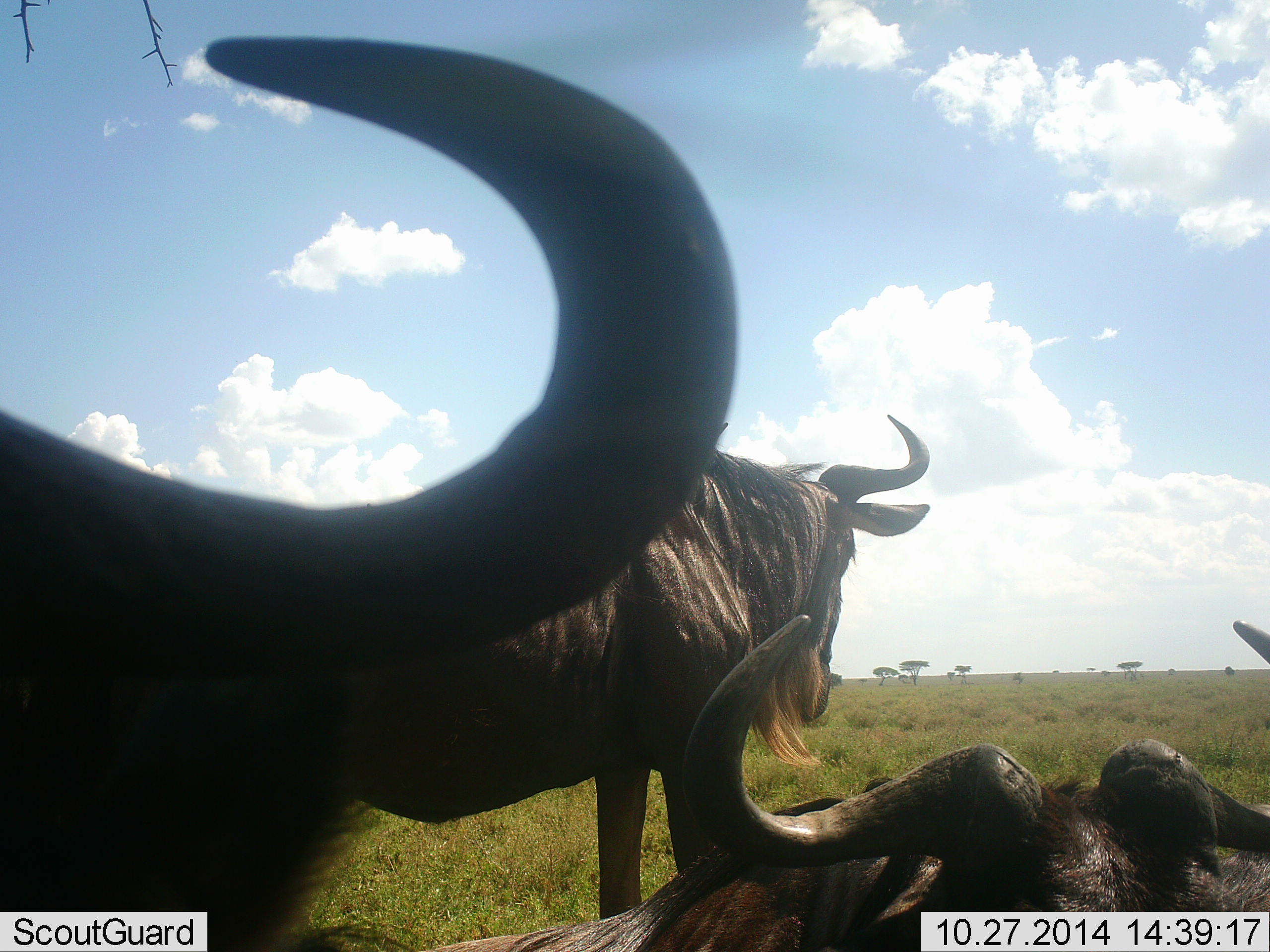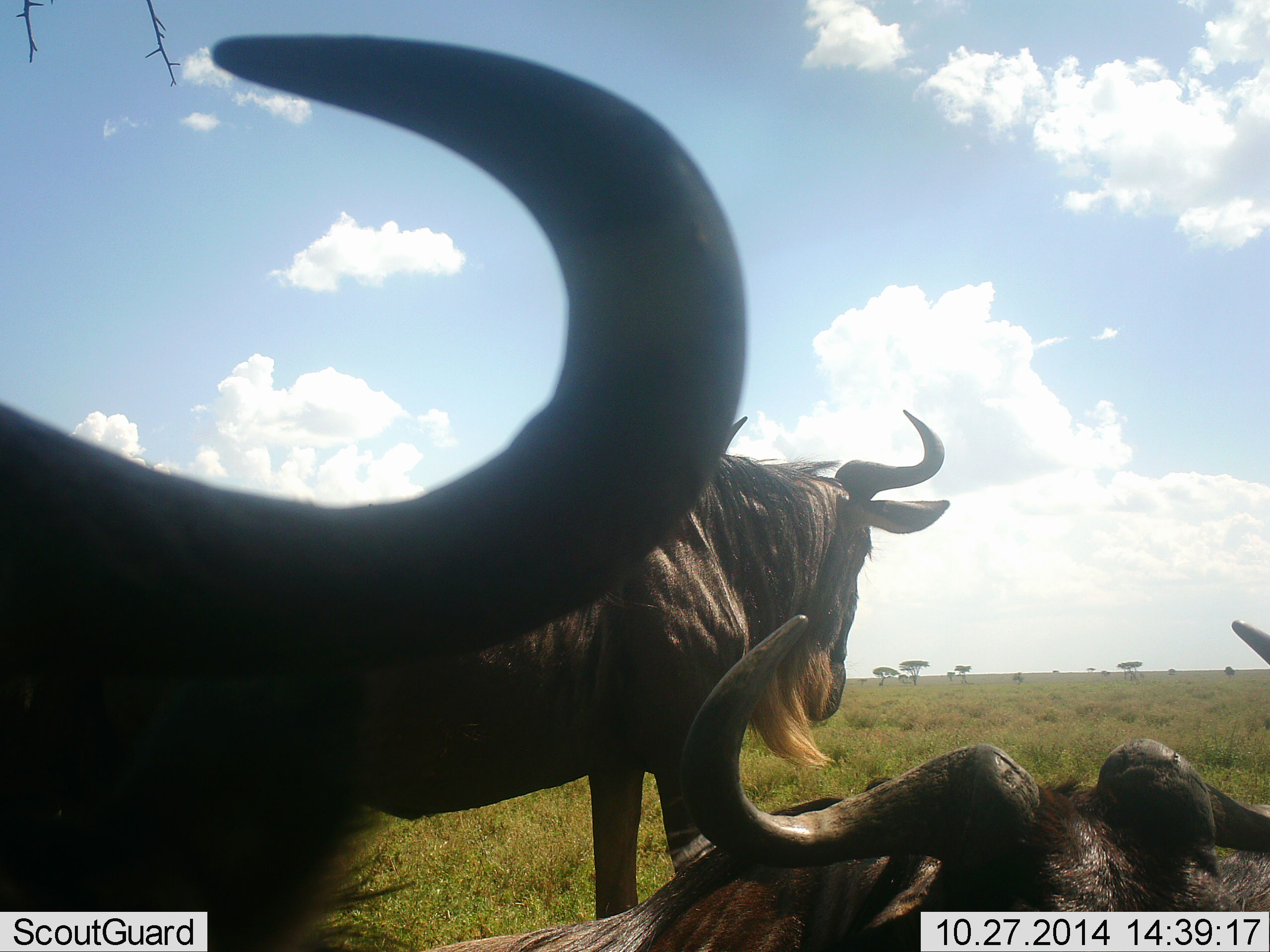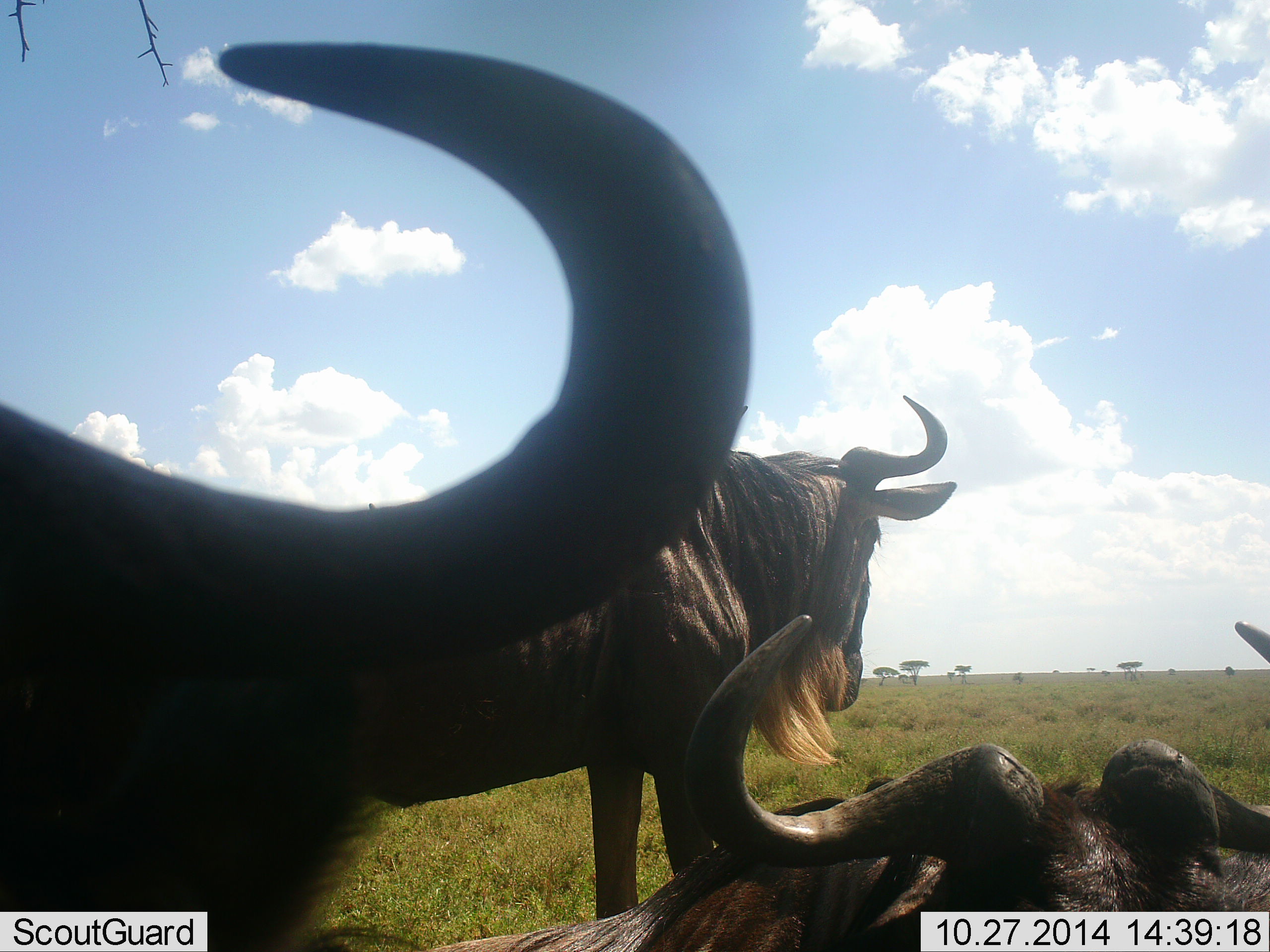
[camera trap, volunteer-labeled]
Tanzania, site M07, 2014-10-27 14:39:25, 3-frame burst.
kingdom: Animalia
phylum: Chordata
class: Mammalia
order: Artiodactyla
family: Bovidae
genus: Connochaetes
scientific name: Connochaetes taurinus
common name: blue wildebeest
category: wildebeest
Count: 3.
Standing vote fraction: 70%.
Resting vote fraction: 80%.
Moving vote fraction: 10%.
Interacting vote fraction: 0%.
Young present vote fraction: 0%.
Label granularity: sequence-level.